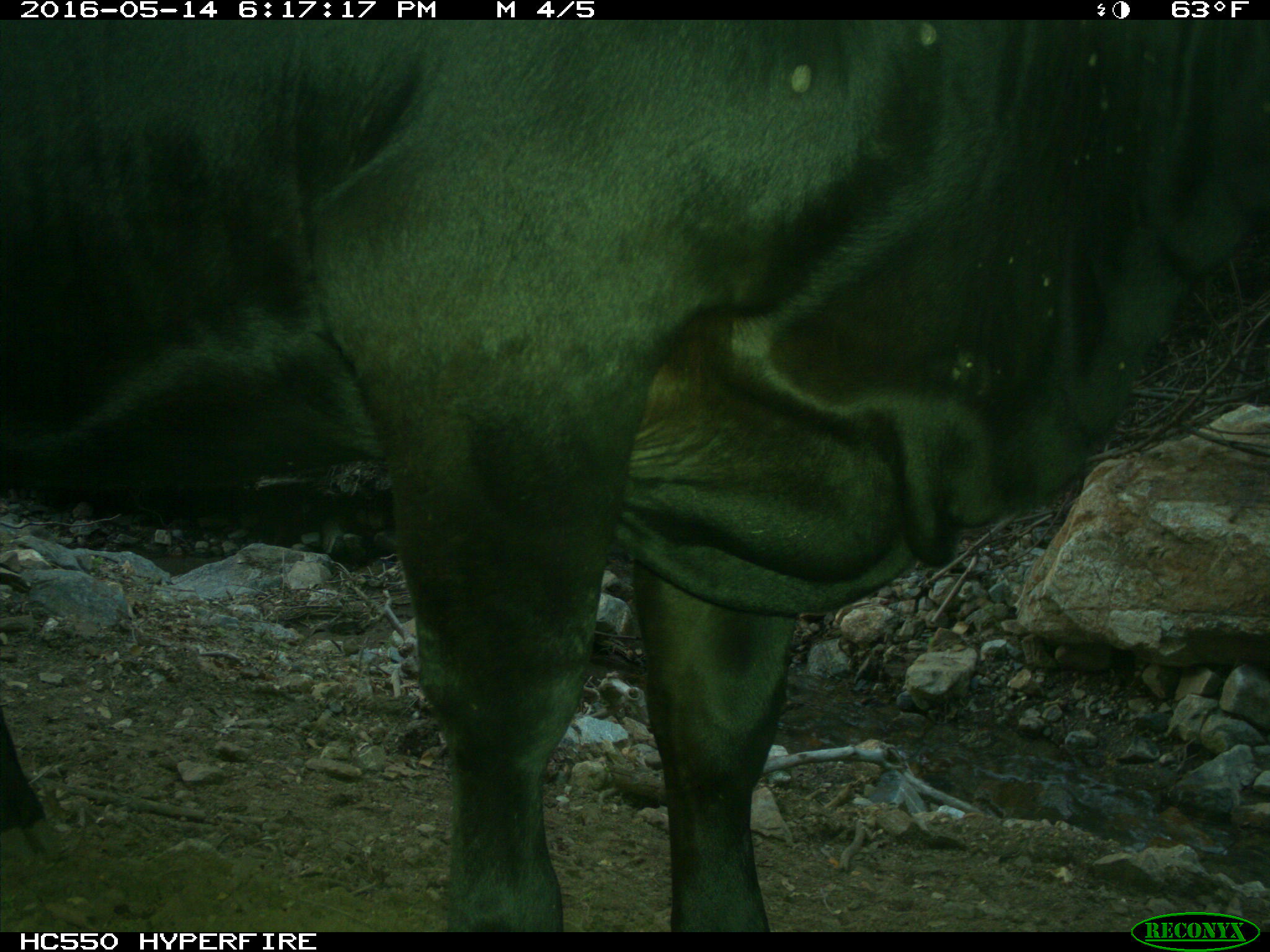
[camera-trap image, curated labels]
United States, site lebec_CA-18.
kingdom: Animalia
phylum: Chordata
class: Mammalia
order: Artiodactyla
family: Bovidae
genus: Bos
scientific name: Bos taurus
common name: domestic cow